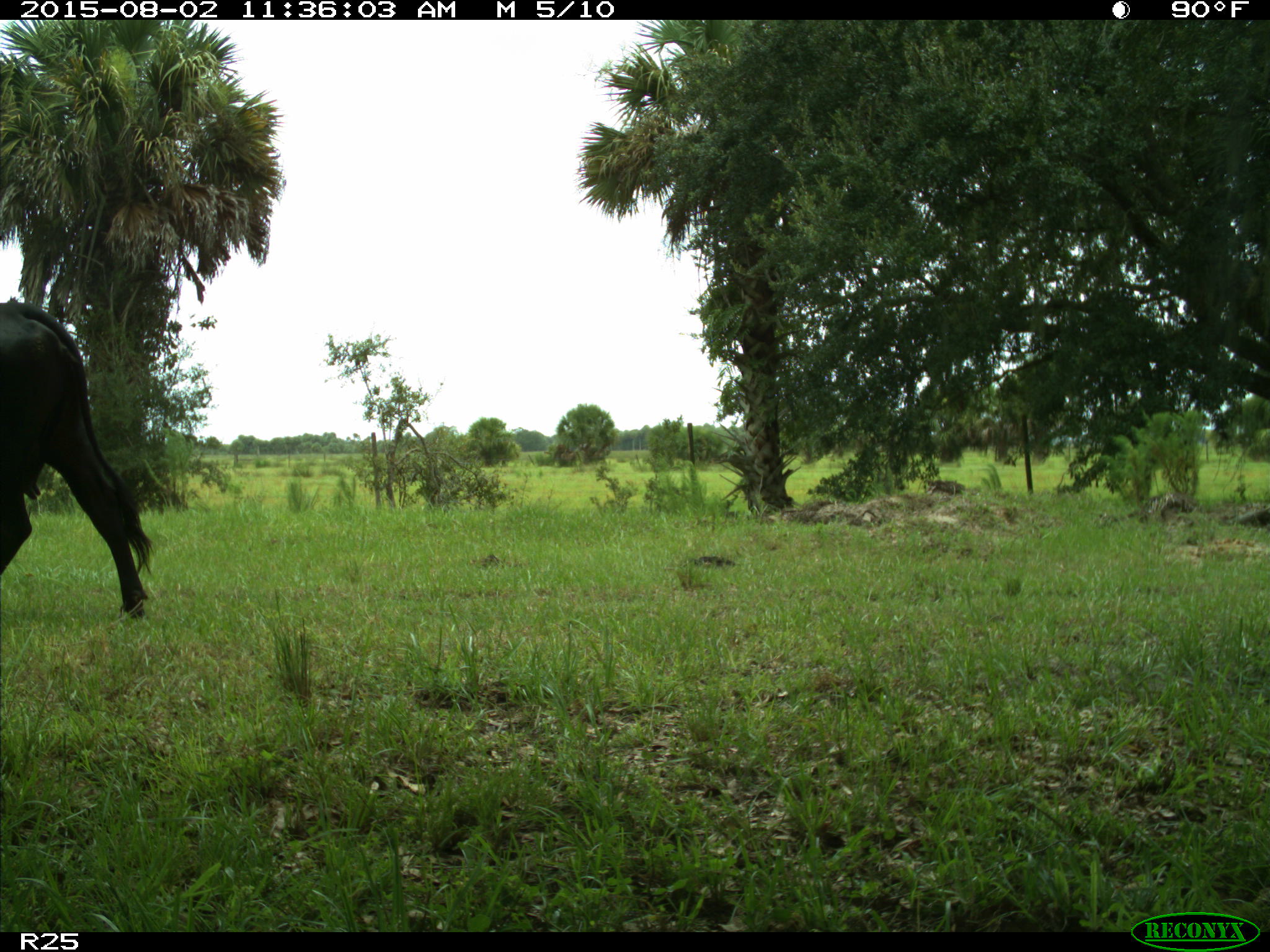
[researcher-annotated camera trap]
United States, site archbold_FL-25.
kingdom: Animalia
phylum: Chordata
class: Mammalia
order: Artiodactyla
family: Bovidae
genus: Bos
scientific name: Bos taurus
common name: domestic cow